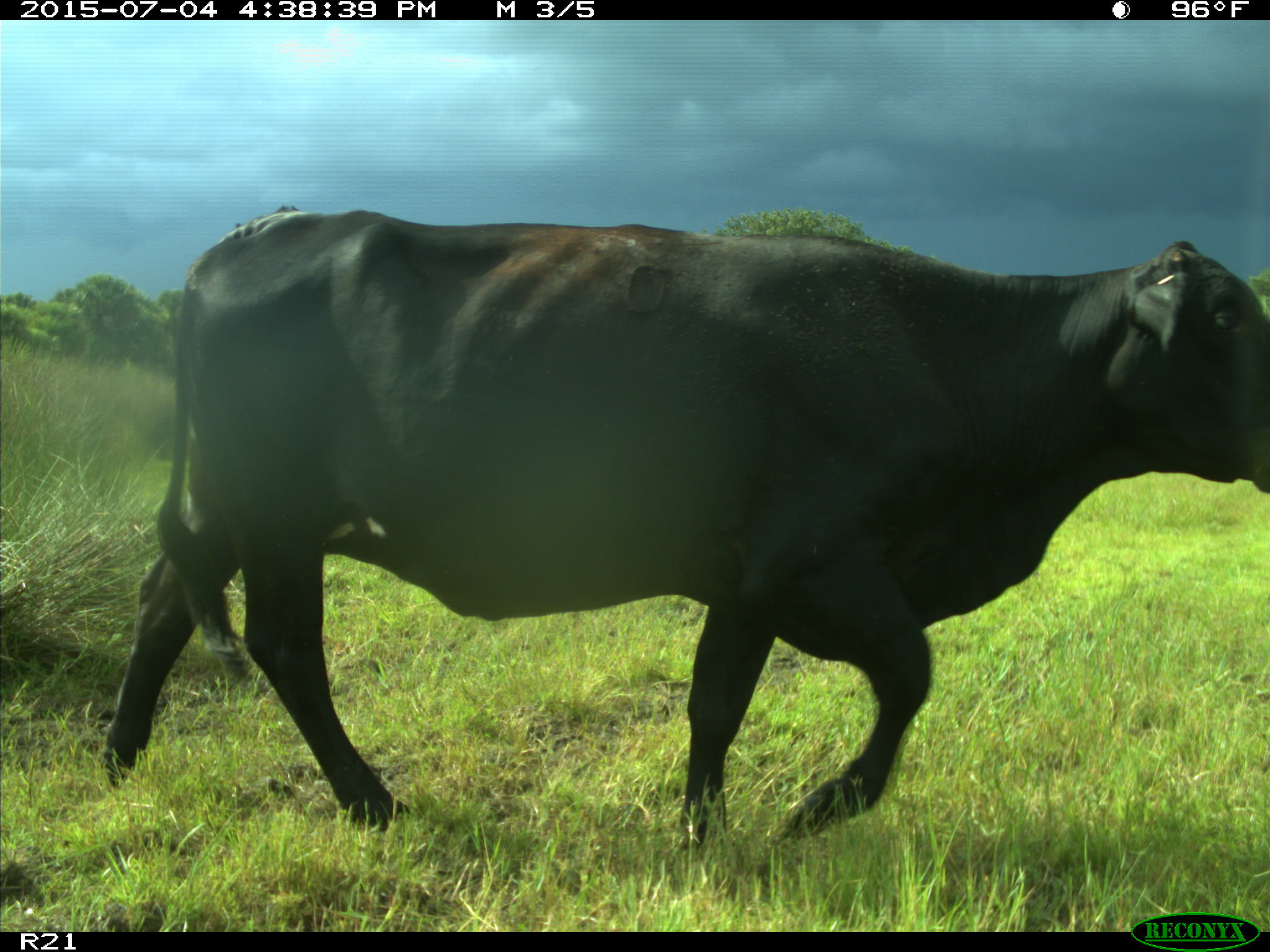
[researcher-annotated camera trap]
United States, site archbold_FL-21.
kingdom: Animalia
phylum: Chordata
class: Mammalia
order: Artiodactyla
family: Bovidae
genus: Bos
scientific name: Bos taurus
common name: domestic cow